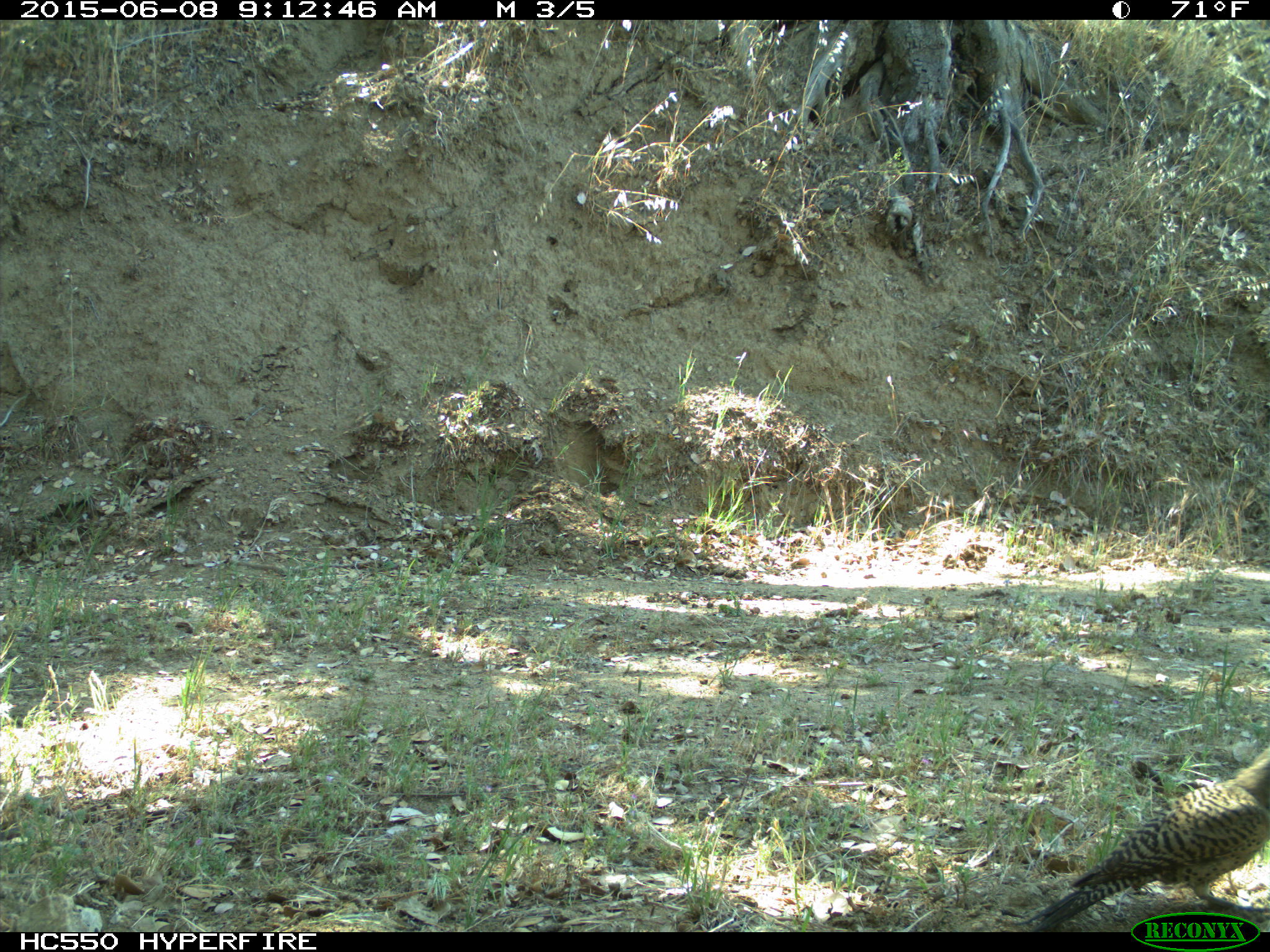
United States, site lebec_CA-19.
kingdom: Animalia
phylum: Chordata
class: Aves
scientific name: Aves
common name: birds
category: unidentified bird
Unidentified bird (birds) (Aves).